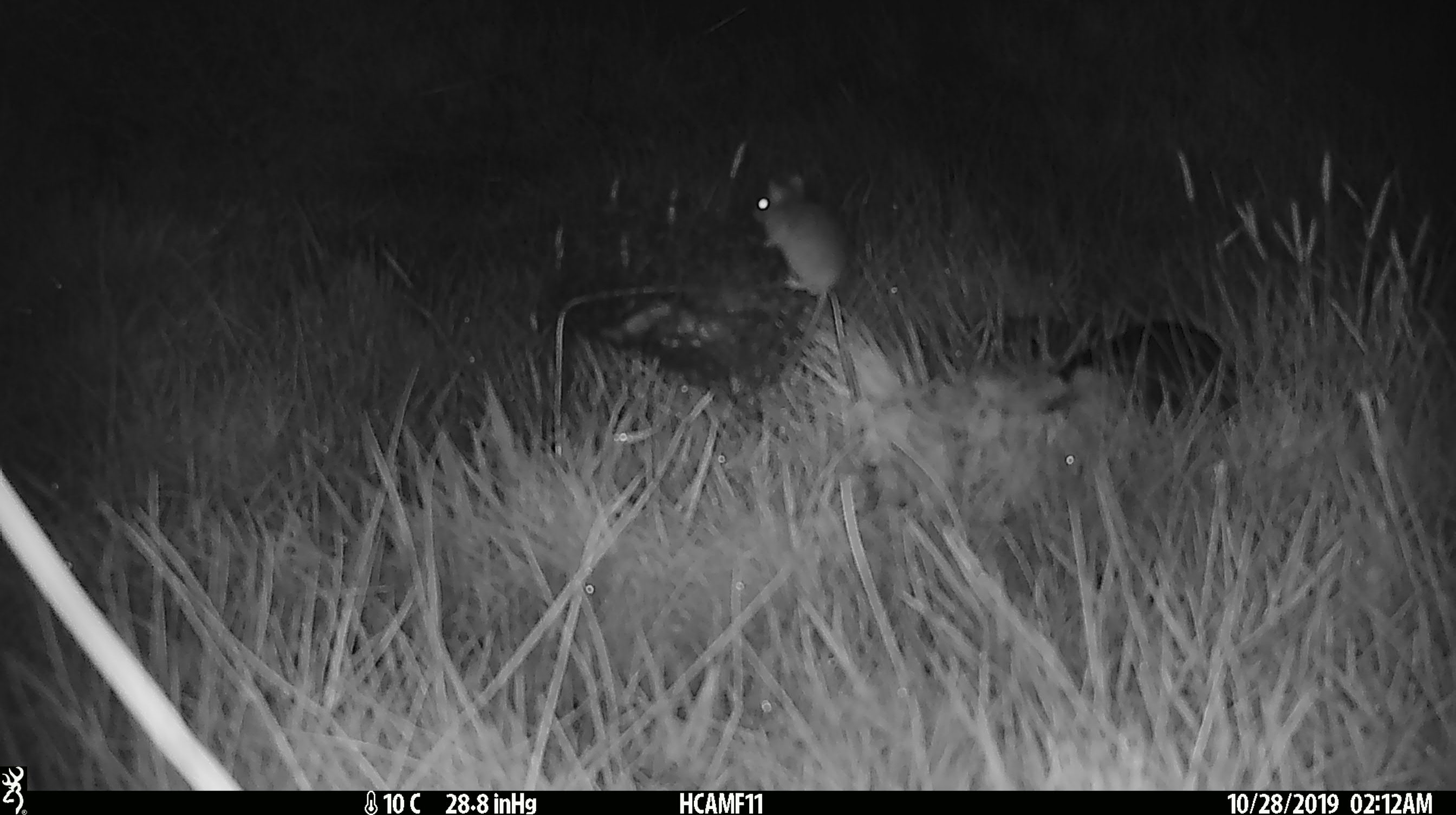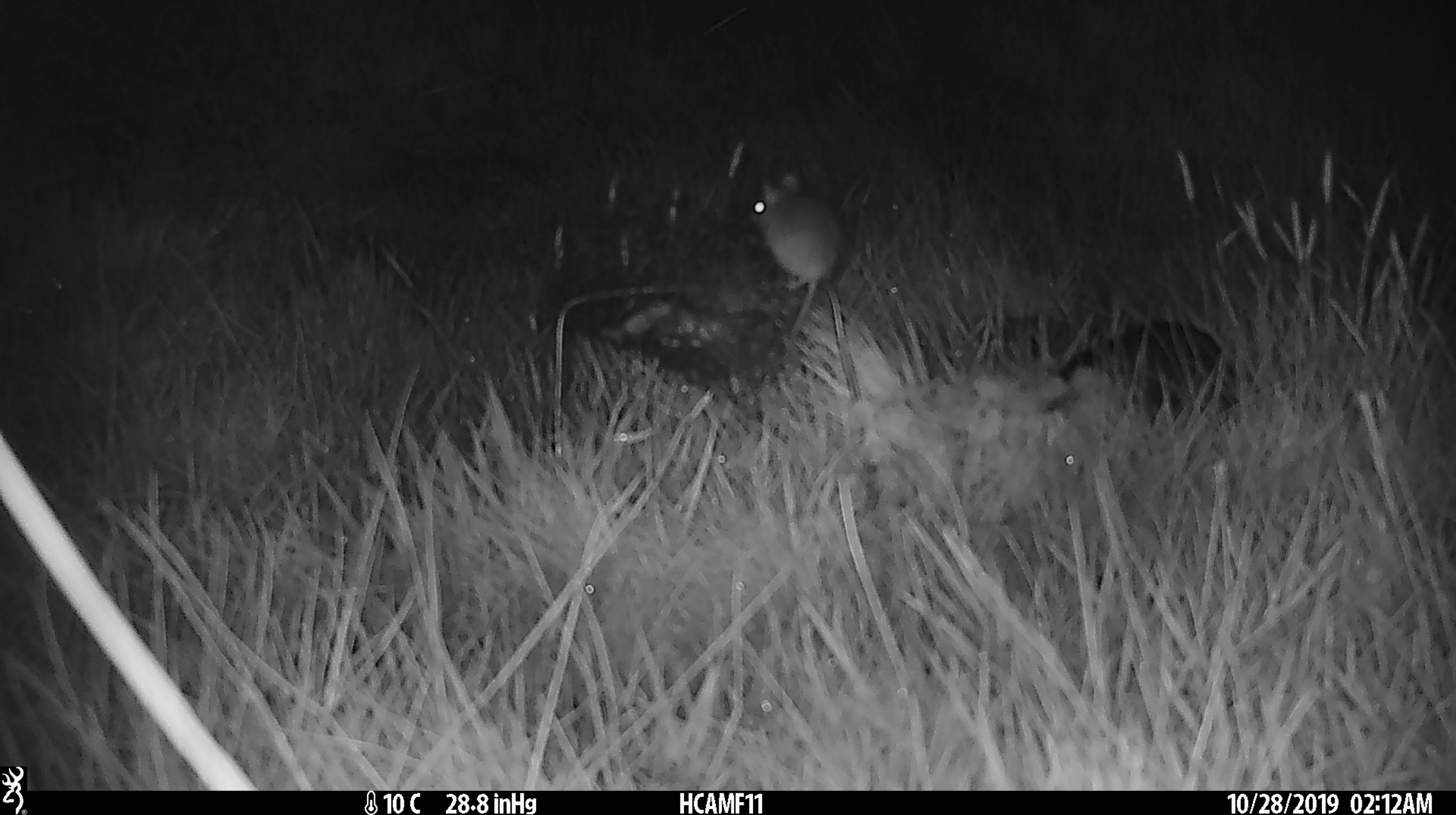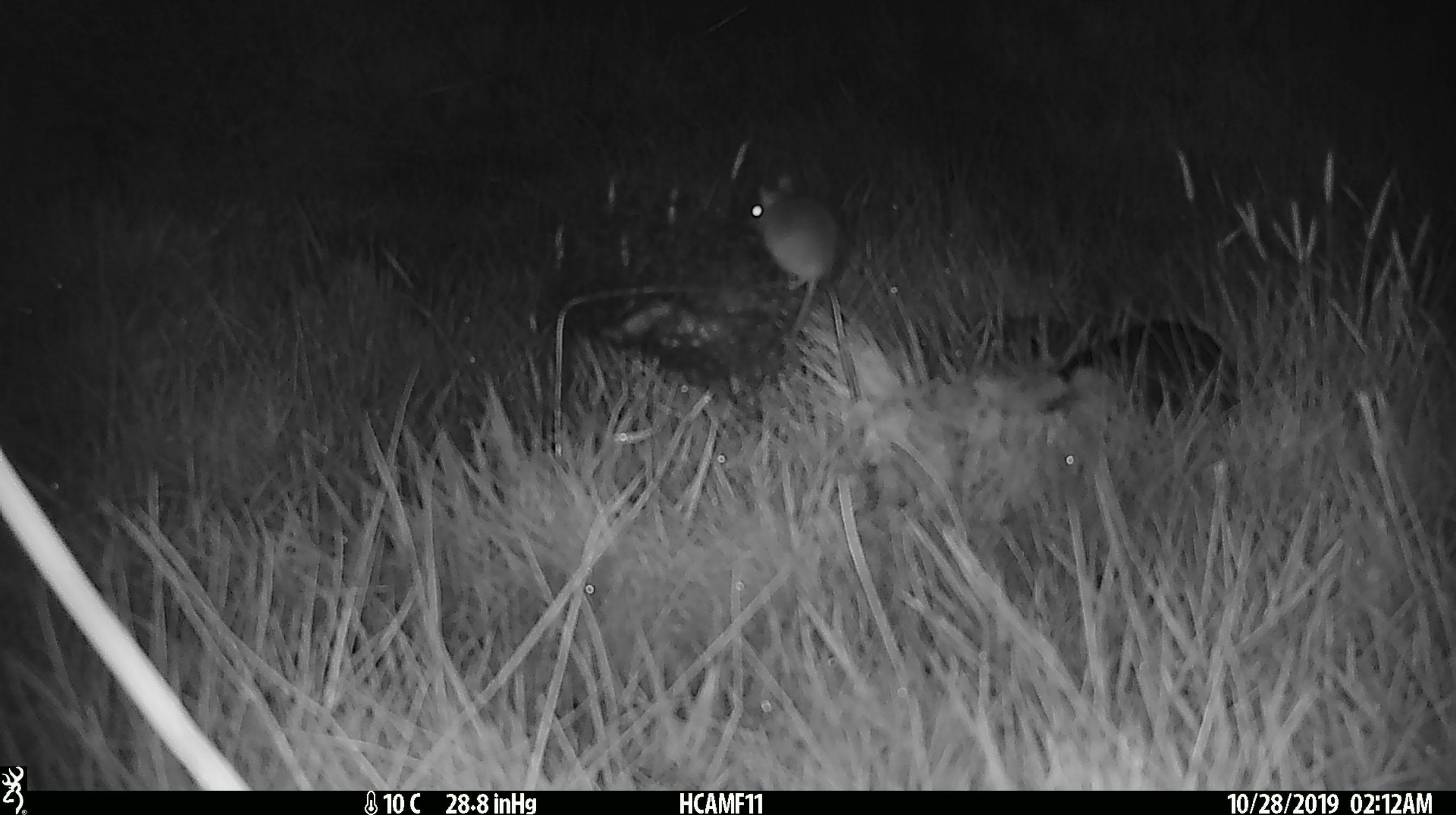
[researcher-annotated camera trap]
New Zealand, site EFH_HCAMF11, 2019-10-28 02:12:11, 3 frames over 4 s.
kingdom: Animalia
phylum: Chordata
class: Mammalia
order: Rodentia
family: Muridae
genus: Mus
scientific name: Mus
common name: mouse